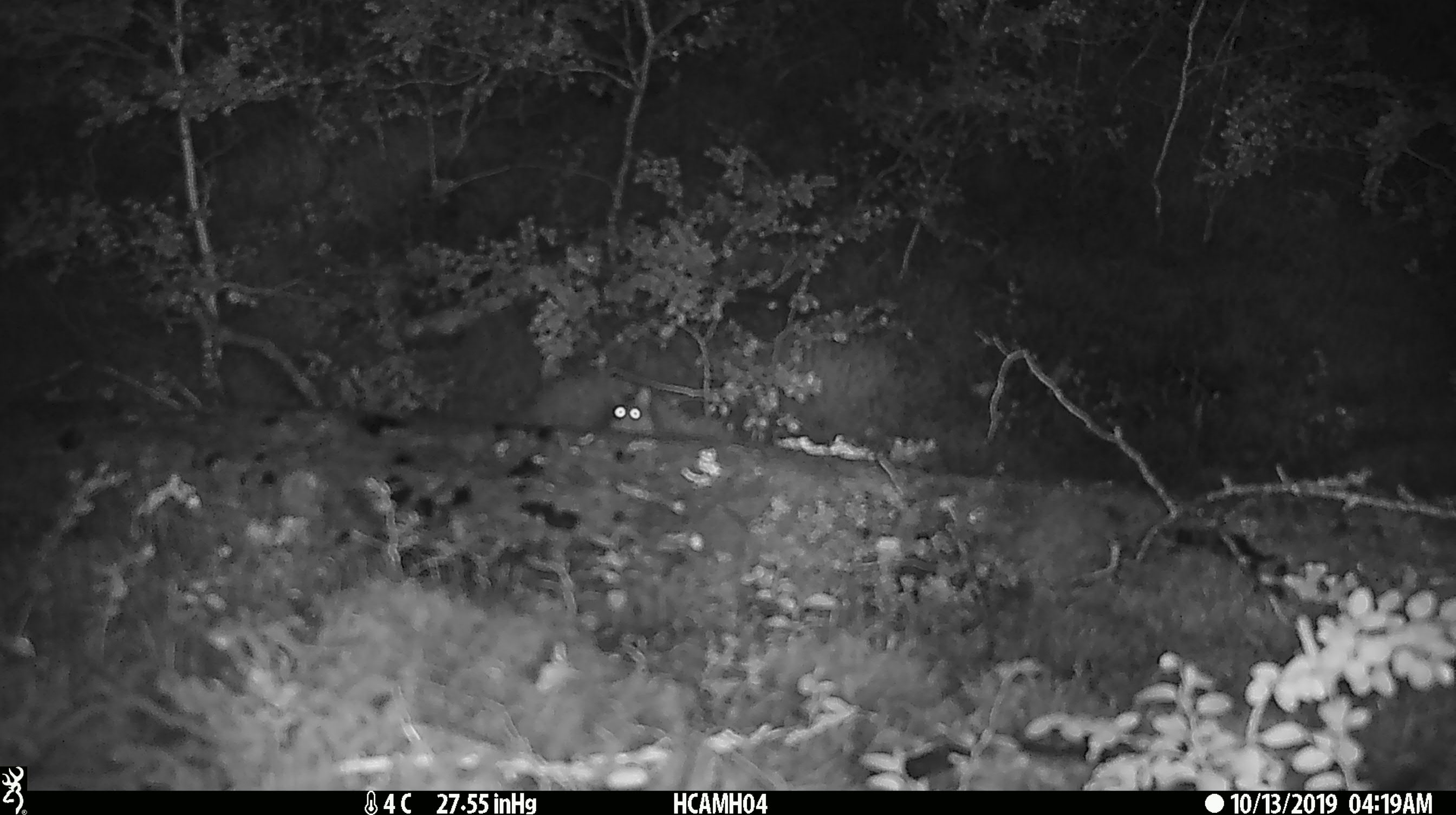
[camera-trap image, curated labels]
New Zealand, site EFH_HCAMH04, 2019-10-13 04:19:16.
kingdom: Animalia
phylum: Chordata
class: Mammalia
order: Rodentia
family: Muridae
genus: Mus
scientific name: Mus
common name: mouse